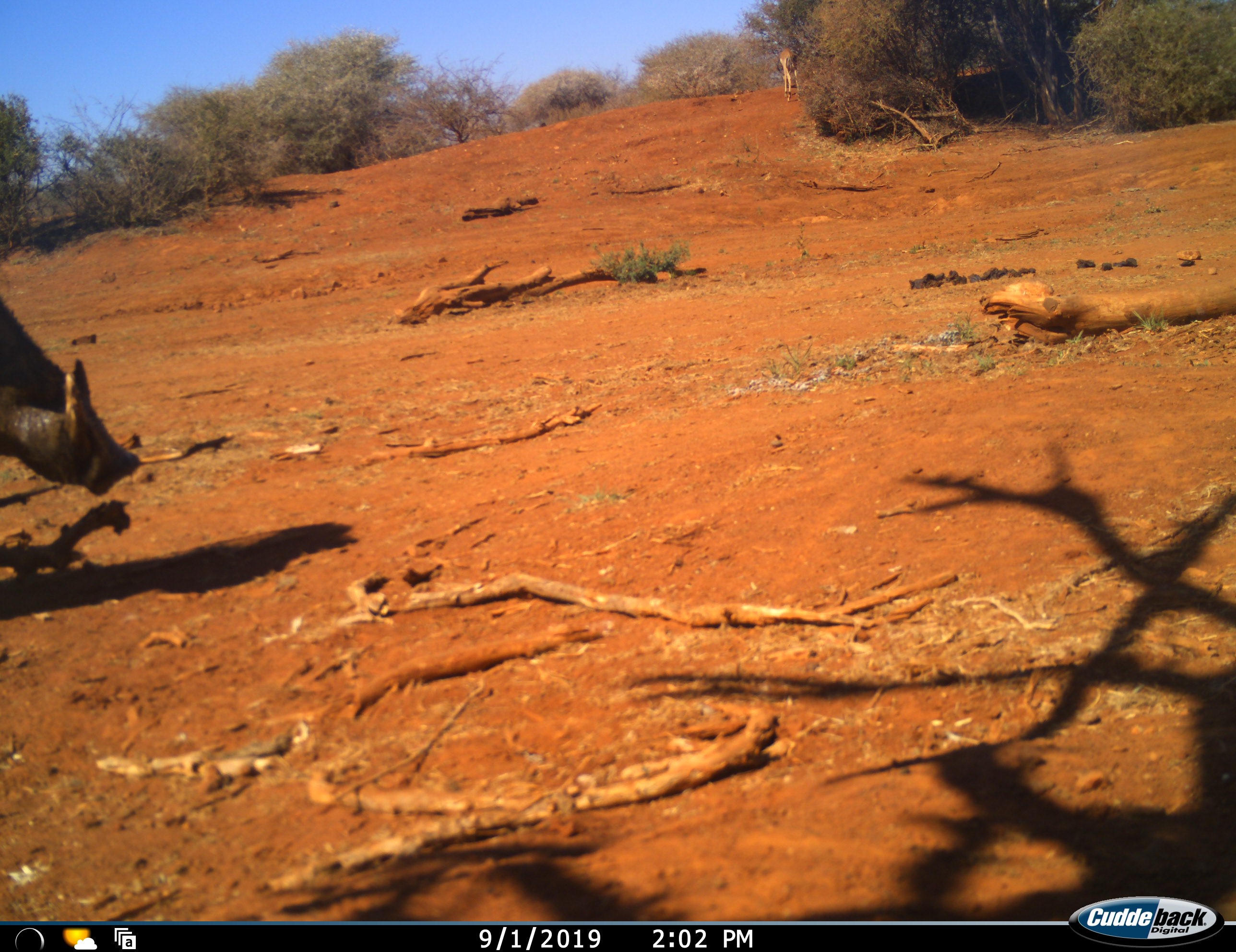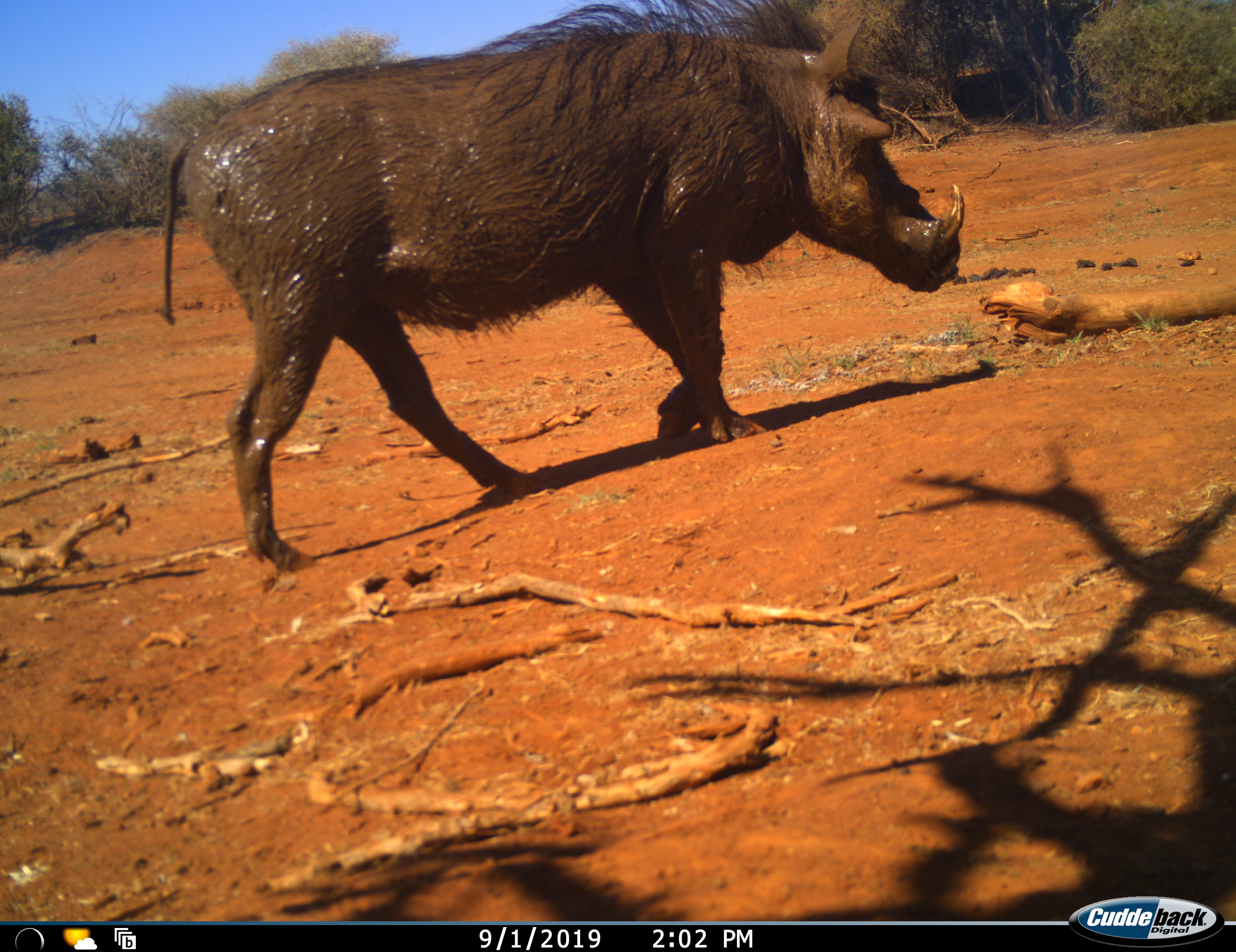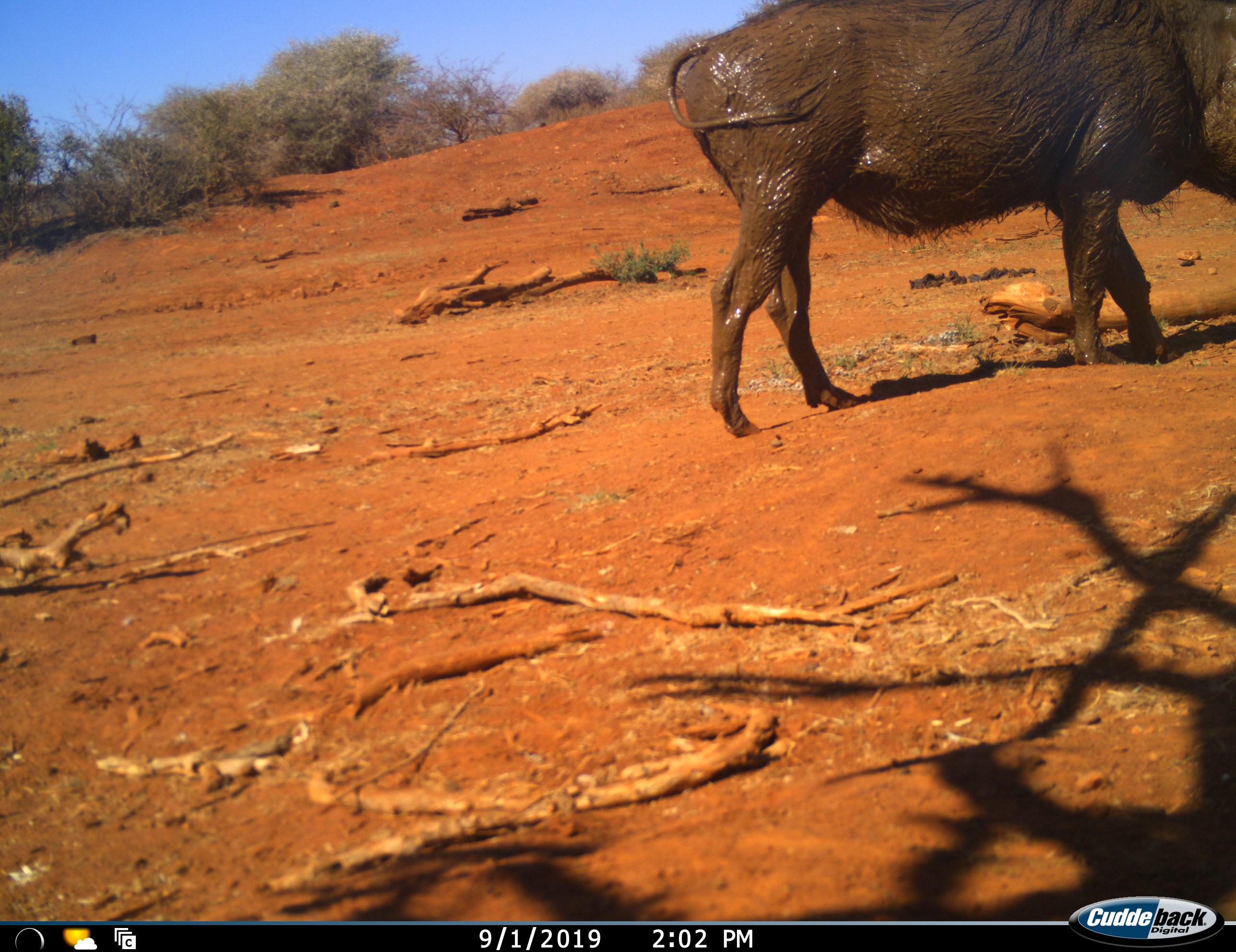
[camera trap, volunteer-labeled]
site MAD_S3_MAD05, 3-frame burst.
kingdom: Animalia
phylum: Chordata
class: Mammalia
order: Artiodactyla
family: Suidae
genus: Phacochoerus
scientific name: Phacochoerus africanus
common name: warthog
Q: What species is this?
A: Warthog (Phacochoerus africanus).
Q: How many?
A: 1.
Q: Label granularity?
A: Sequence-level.